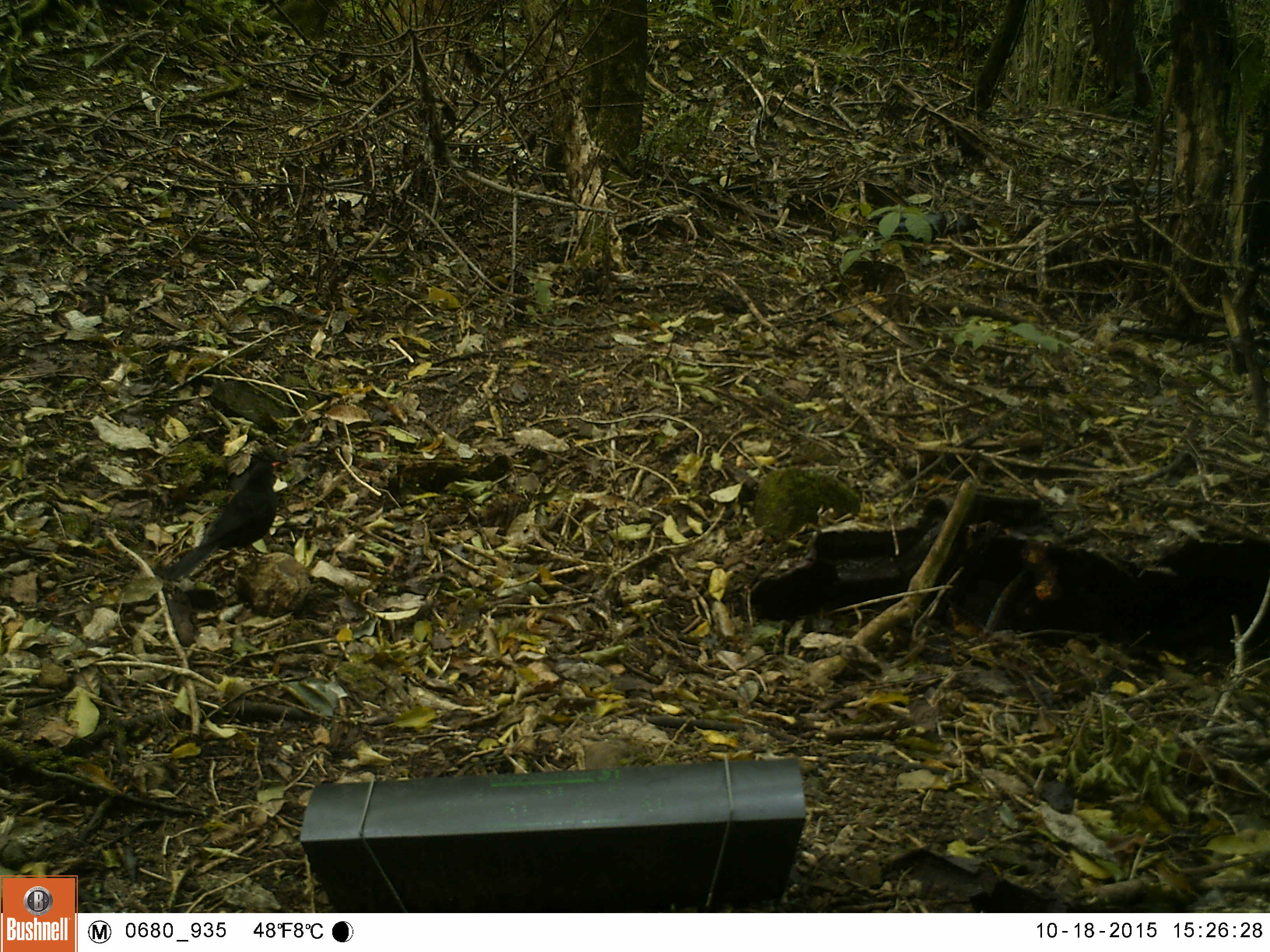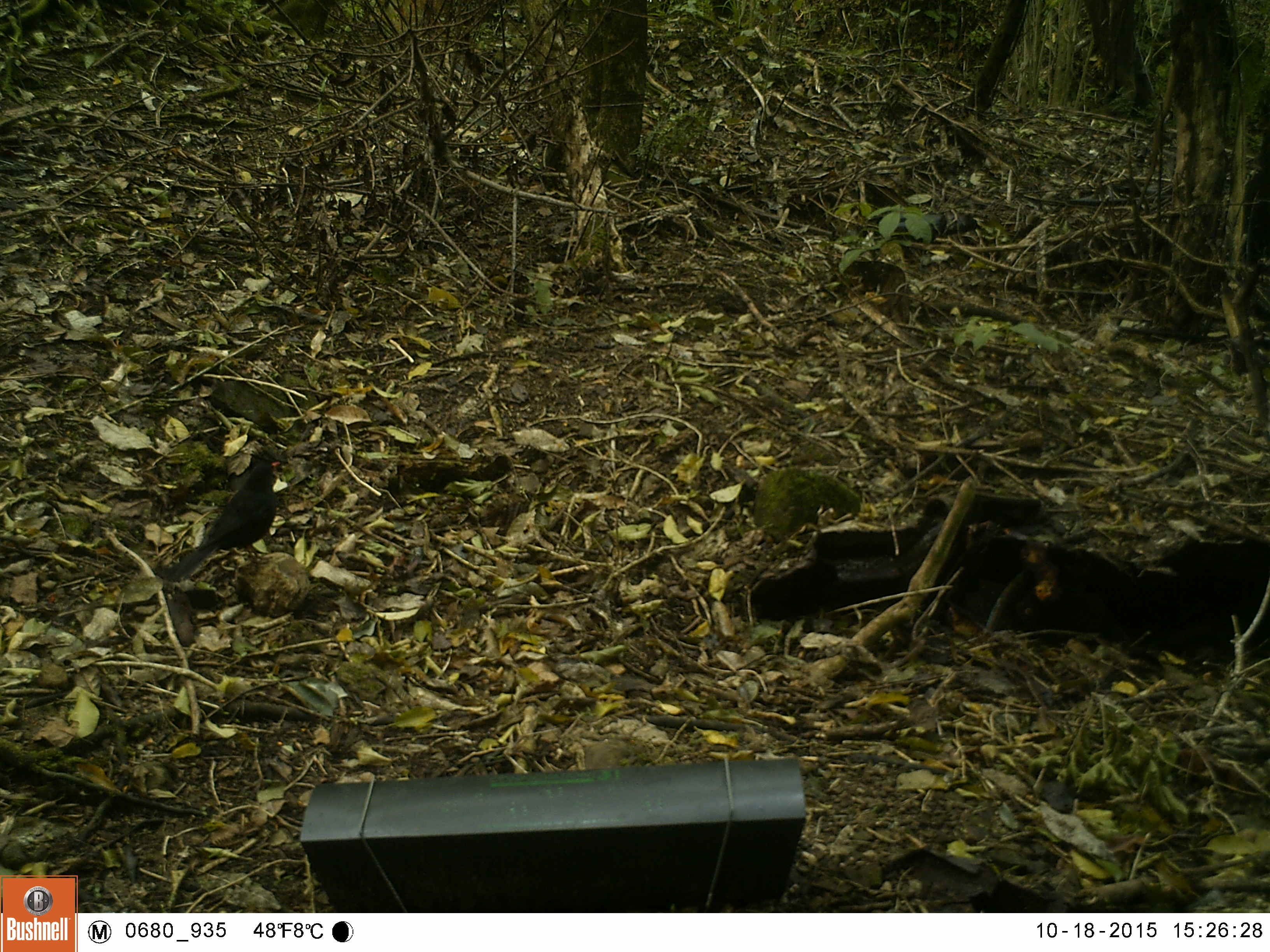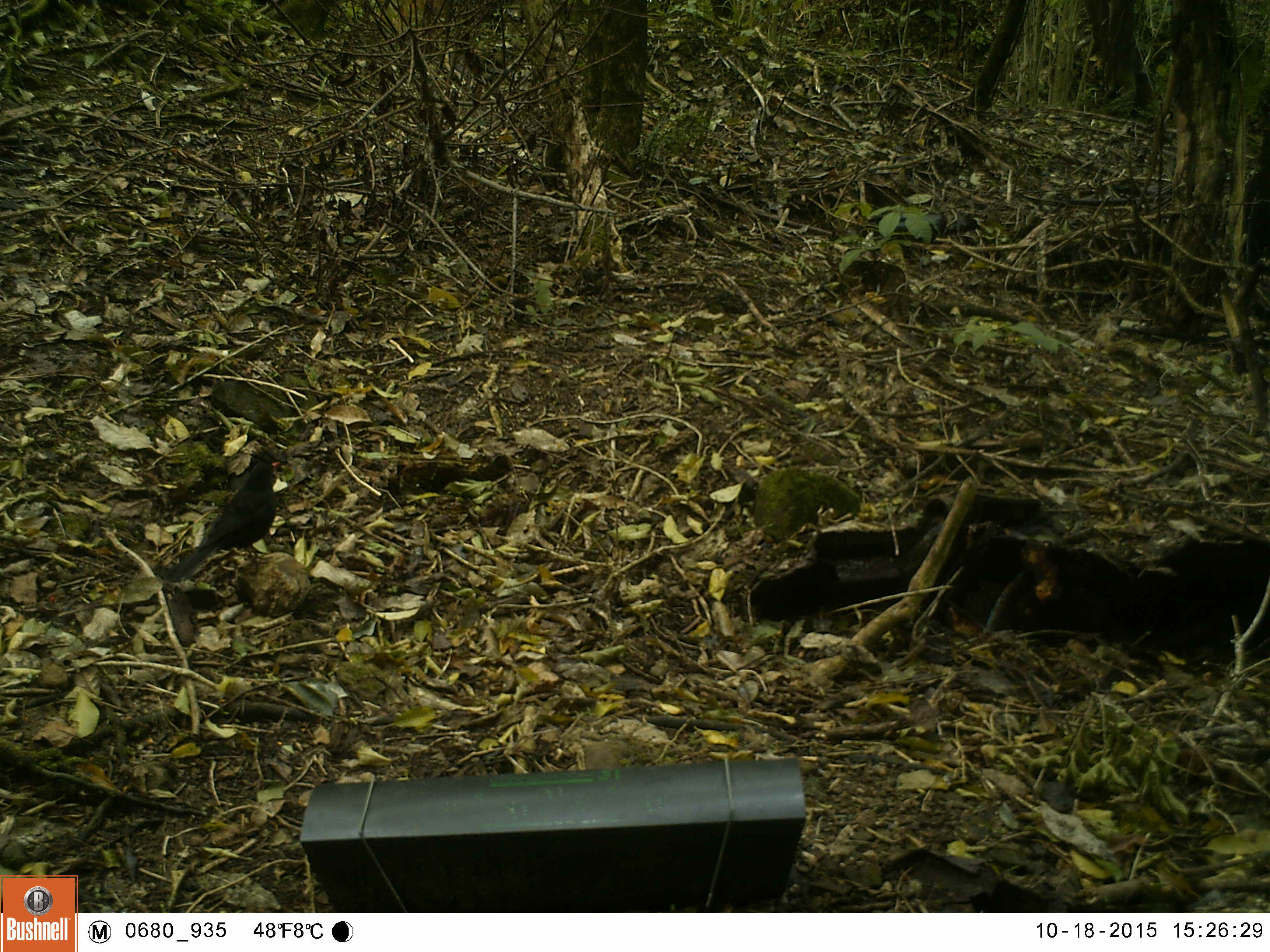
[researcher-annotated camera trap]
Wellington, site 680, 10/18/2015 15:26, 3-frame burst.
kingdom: Animalia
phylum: Chordata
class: Aves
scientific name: Aves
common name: bird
Bird (Aves).